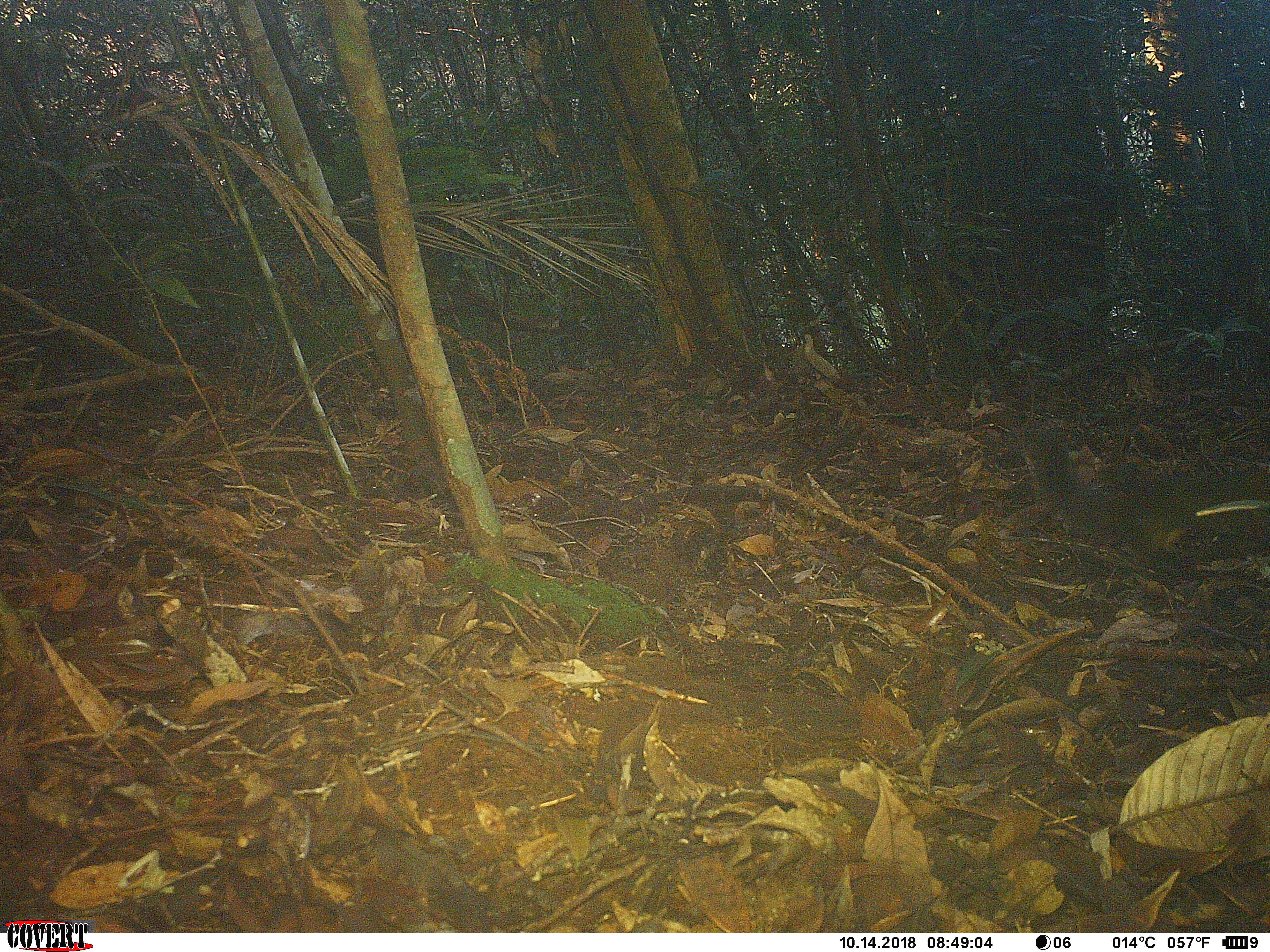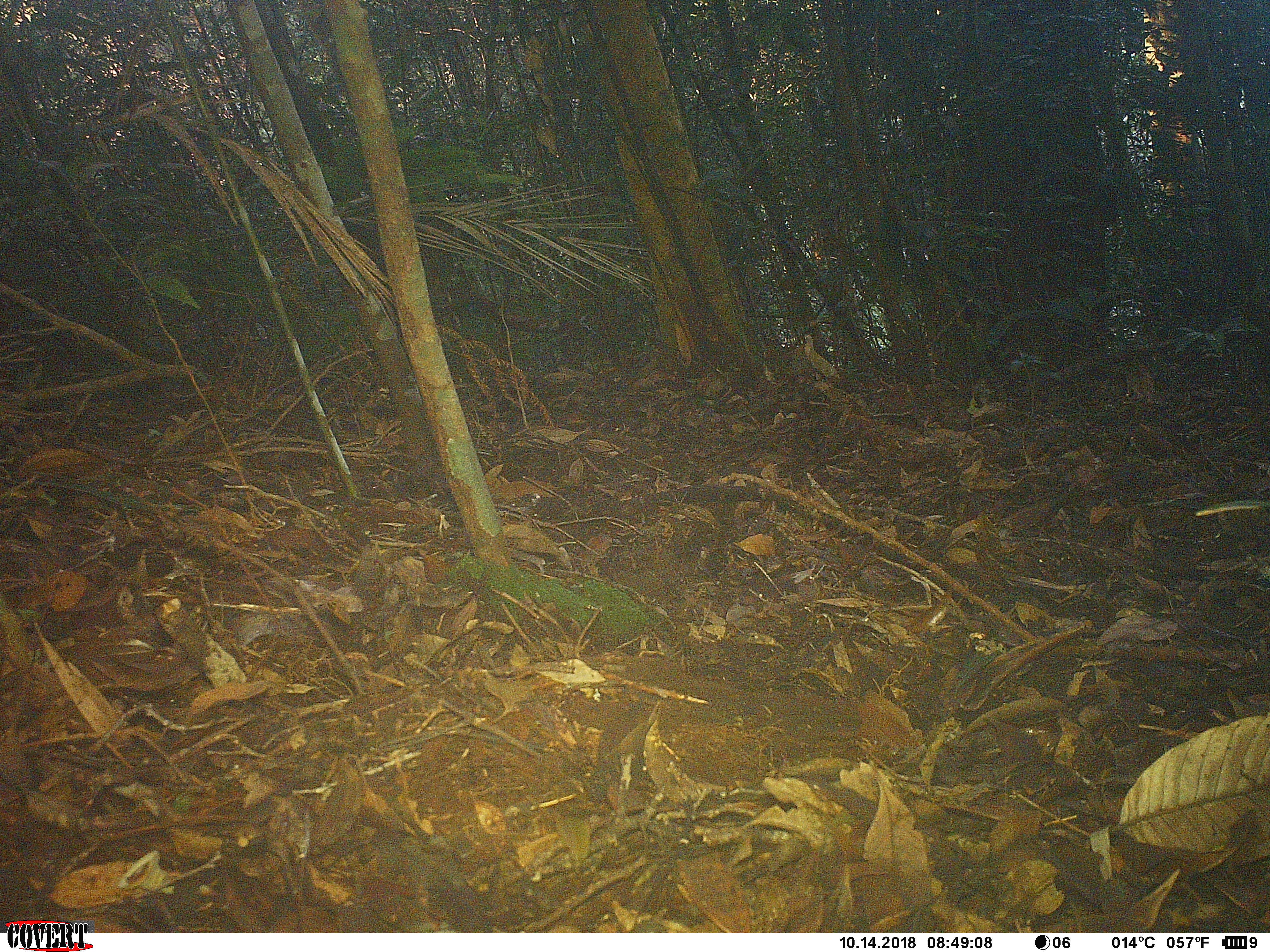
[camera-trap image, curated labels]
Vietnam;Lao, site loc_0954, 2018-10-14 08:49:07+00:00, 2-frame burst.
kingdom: Animalia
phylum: Chordata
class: Mammalia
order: Rodentia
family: Sciuridae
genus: Dremomys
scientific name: Dremomys rufigenis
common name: red-cheeked squirrel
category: red cheeked squirrel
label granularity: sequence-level